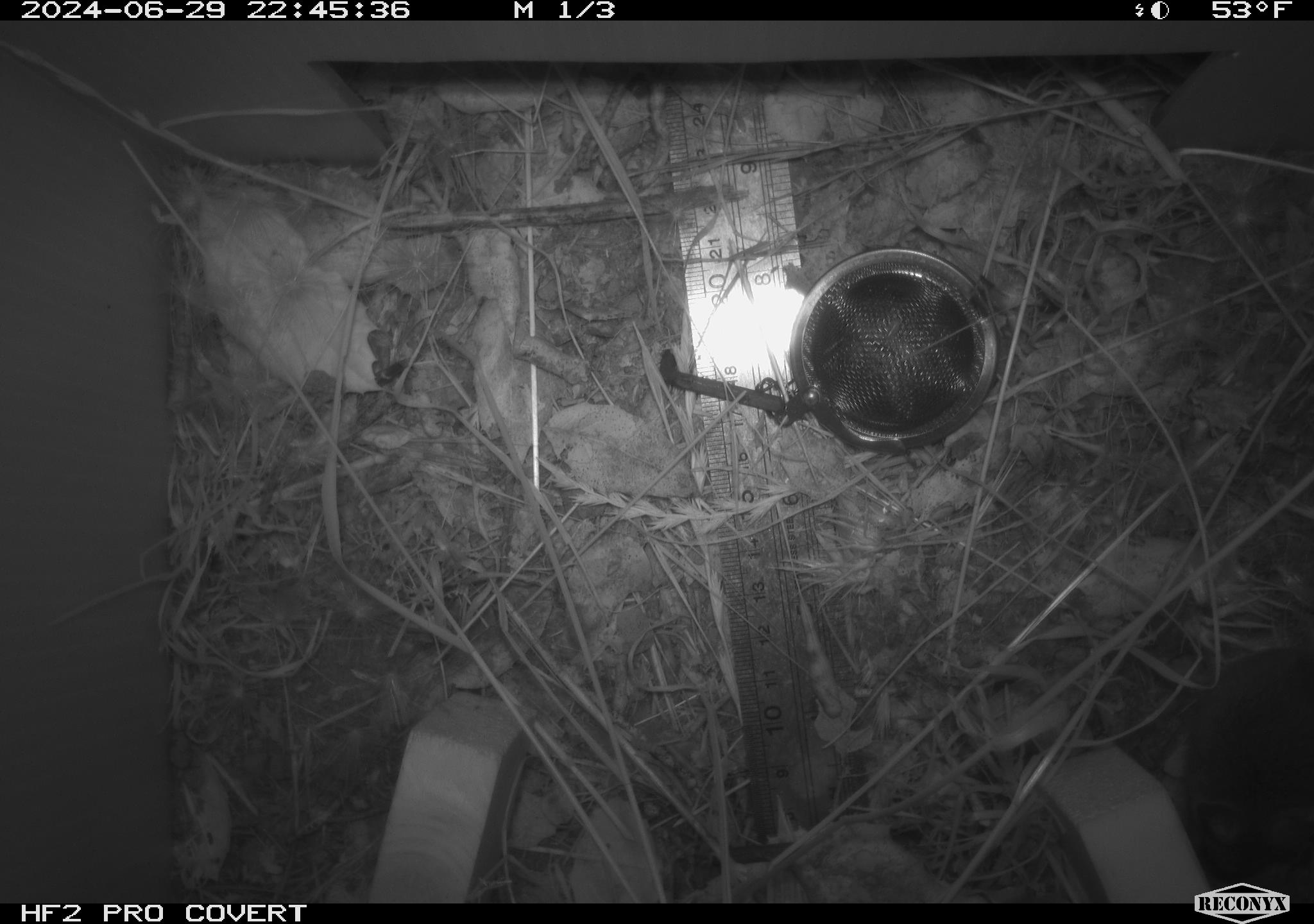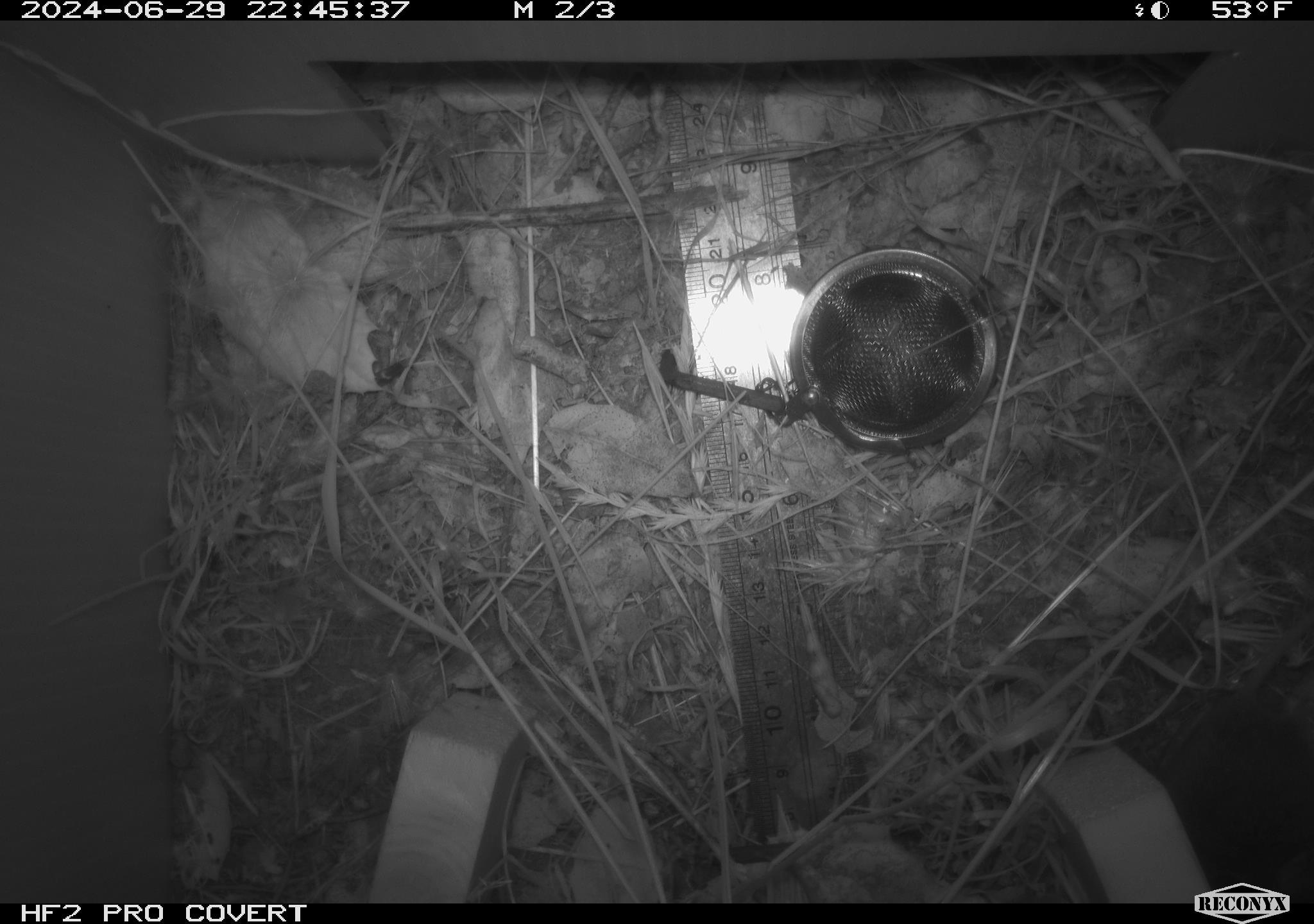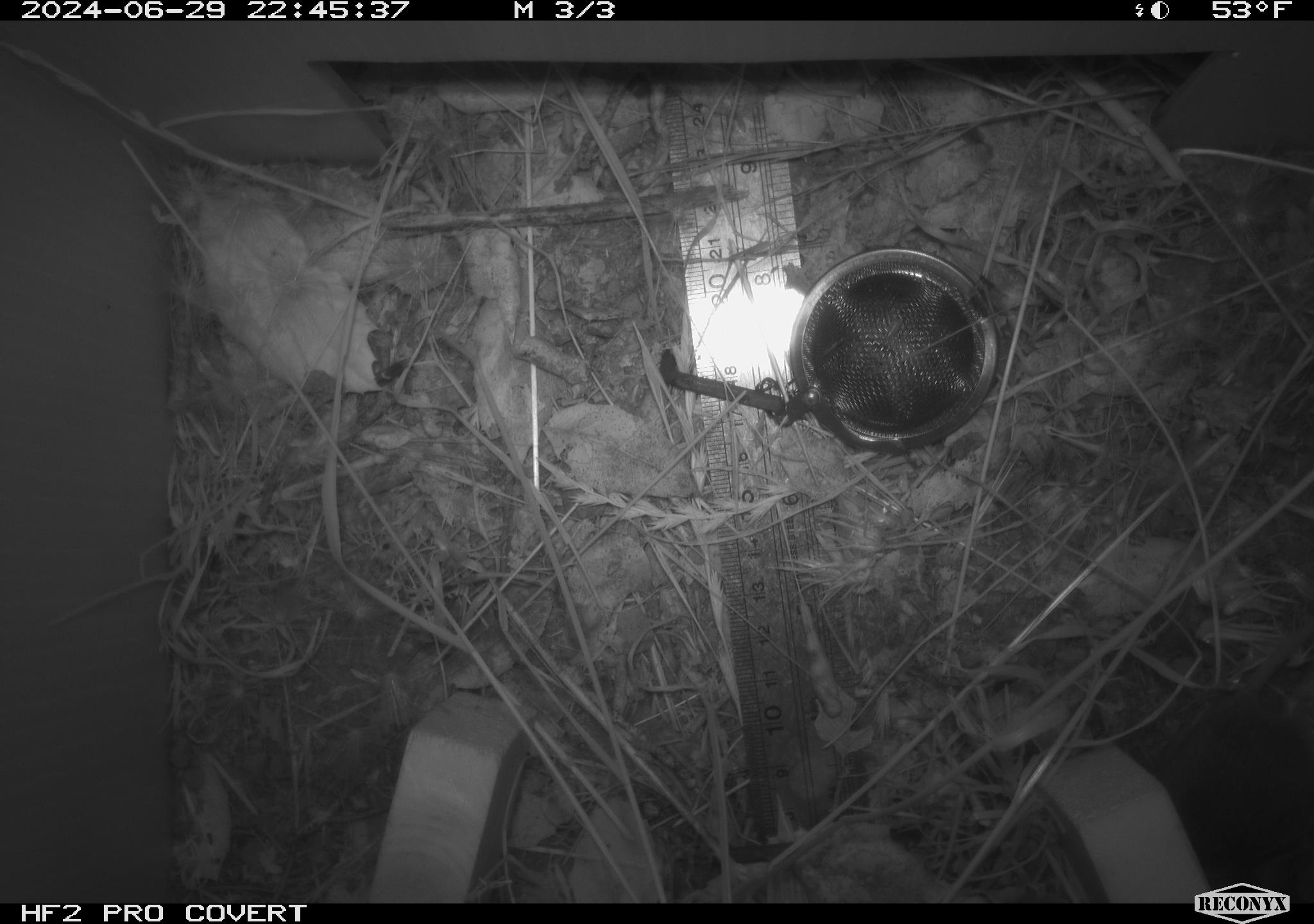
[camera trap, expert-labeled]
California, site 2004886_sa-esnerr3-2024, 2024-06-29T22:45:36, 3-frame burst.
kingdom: Animalia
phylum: Chordata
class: Mammalia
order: Rodentia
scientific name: Rodentia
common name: rodent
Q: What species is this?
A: Rodent (Rodentia).